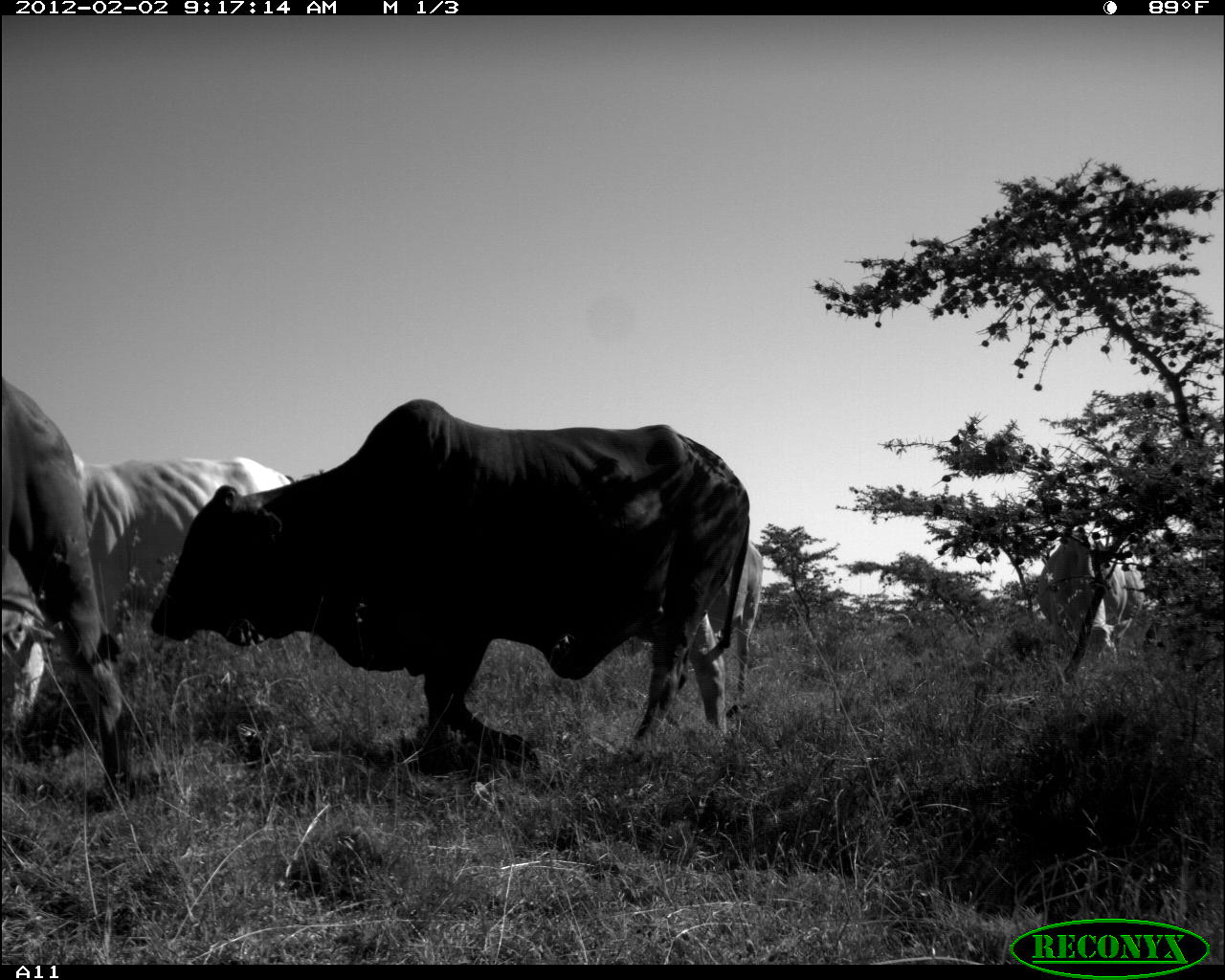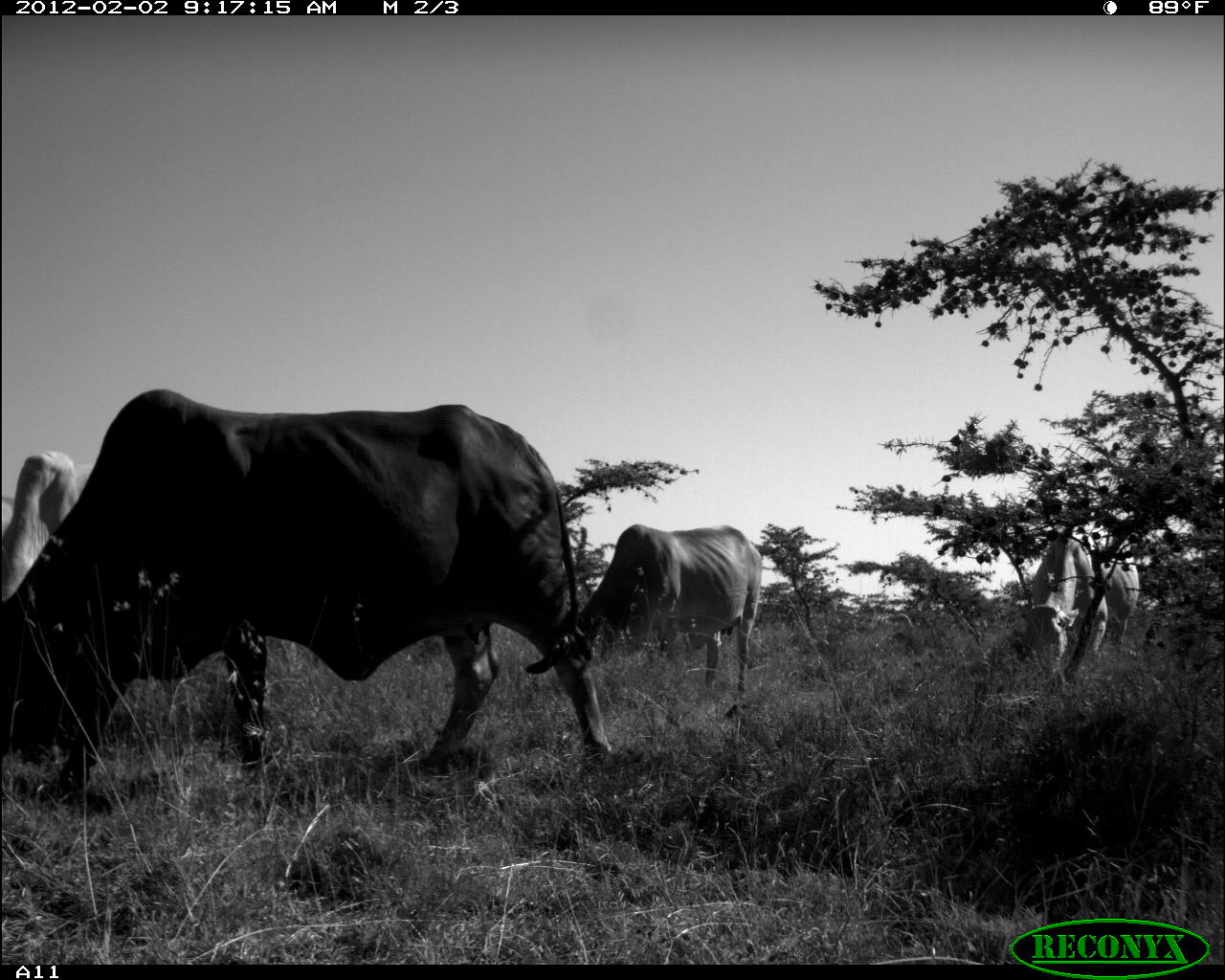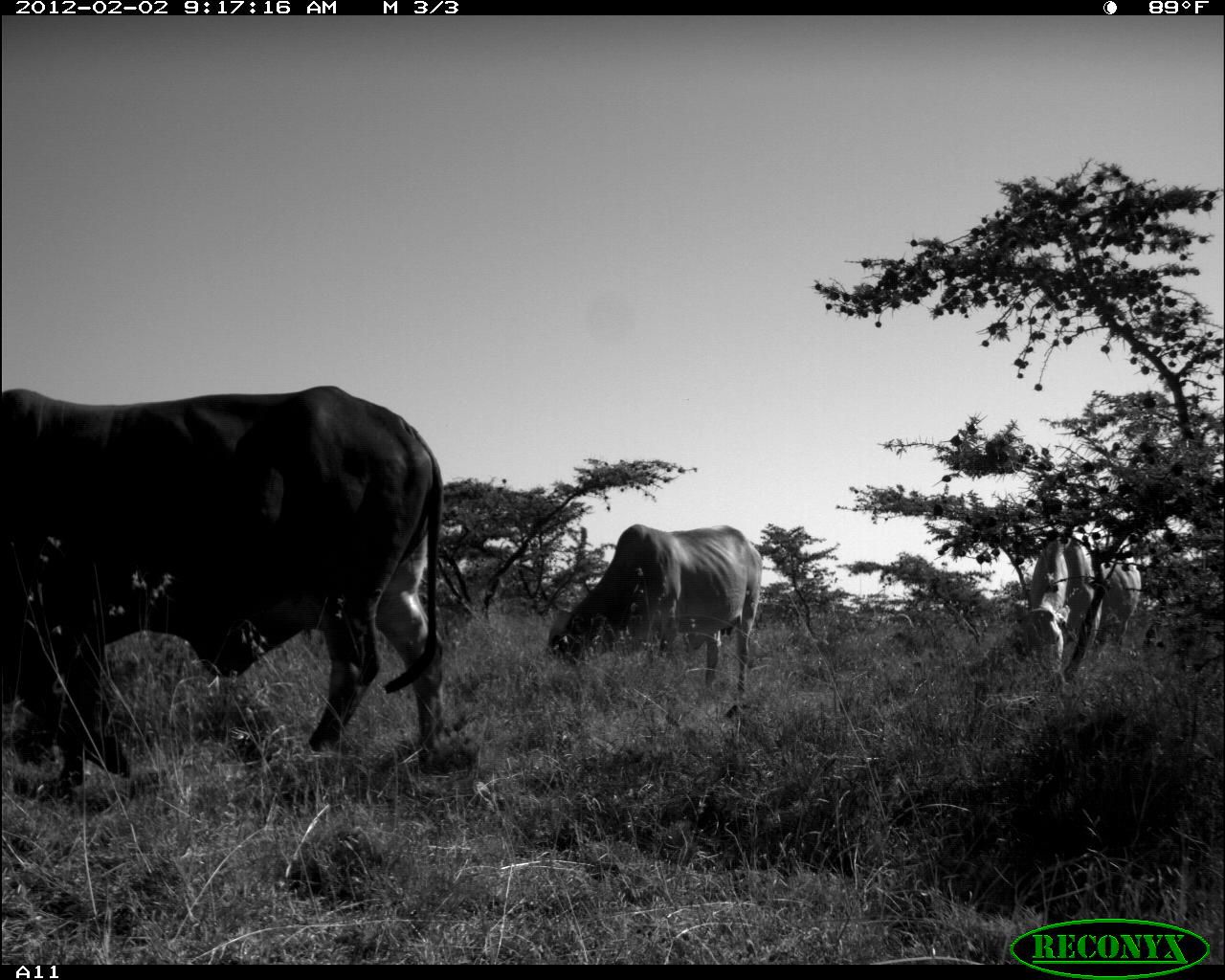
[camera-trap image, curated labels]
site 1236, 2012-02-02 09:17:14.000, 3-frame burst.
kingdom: Animalia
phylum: Chordata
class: Mammalia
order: Artiodactyla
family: Bovidae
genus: Bos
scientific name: Bos taurus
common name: domestic cattle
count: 5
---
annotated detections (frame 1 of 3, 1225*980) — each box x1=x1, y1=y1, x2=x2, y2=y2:
bos taurus: x1=148, y1=395, x2=751, y2=778; x1=0, y1=454, x2=295, y2=737; x1=0, y1=452, x2=292, y2=732; x1=0, y1=374, x2=139, y2=786; x1=1033, y1=524, x2=1144, y2=660